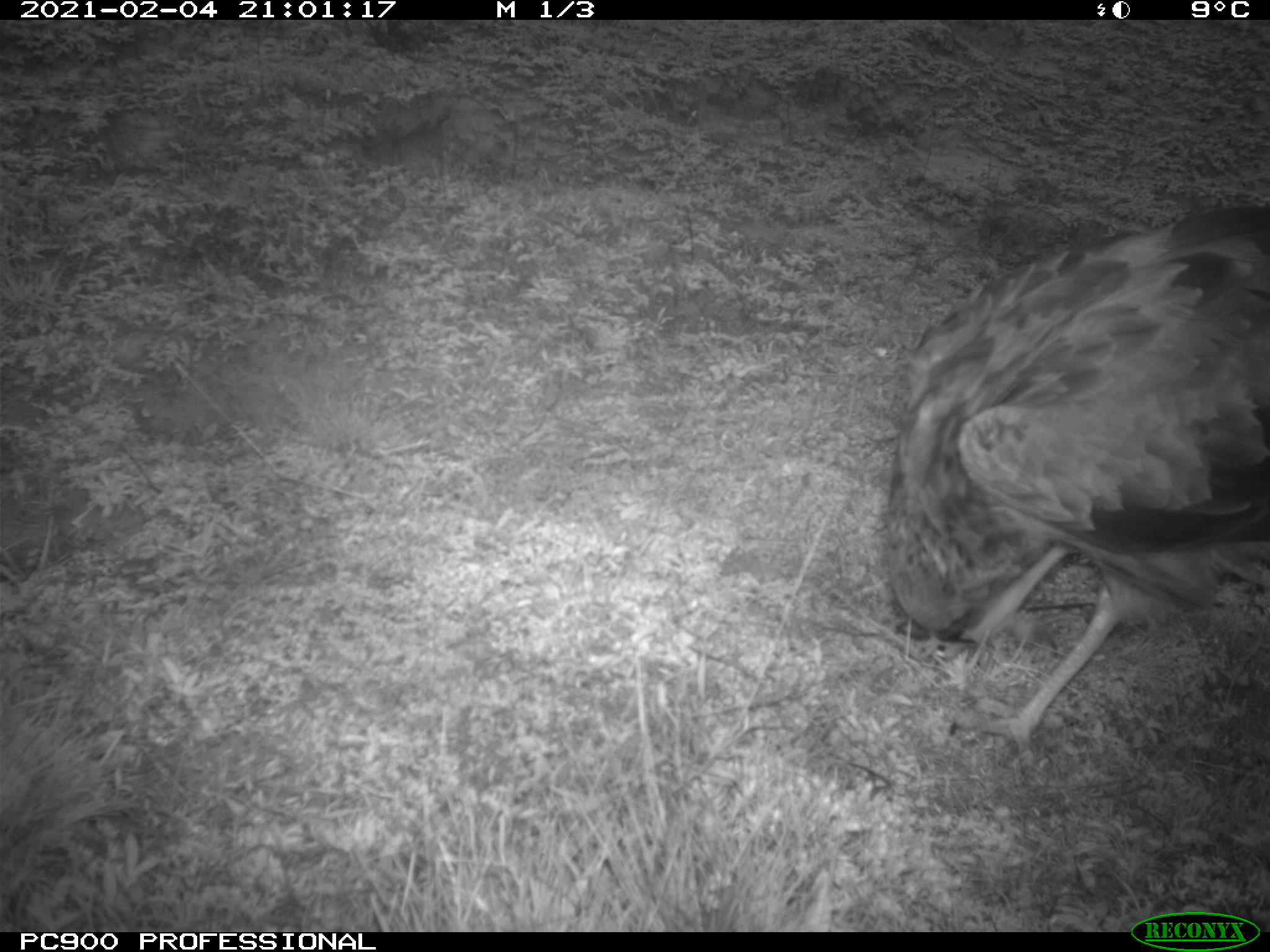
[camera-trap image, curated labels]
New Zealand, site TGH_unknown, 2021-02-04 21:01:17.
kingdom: Animalia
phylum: Chordata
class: Aves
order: Accipitriformes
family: Accipitridae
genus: Circus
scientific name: Circus approximans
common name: swamp harrier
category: harrier